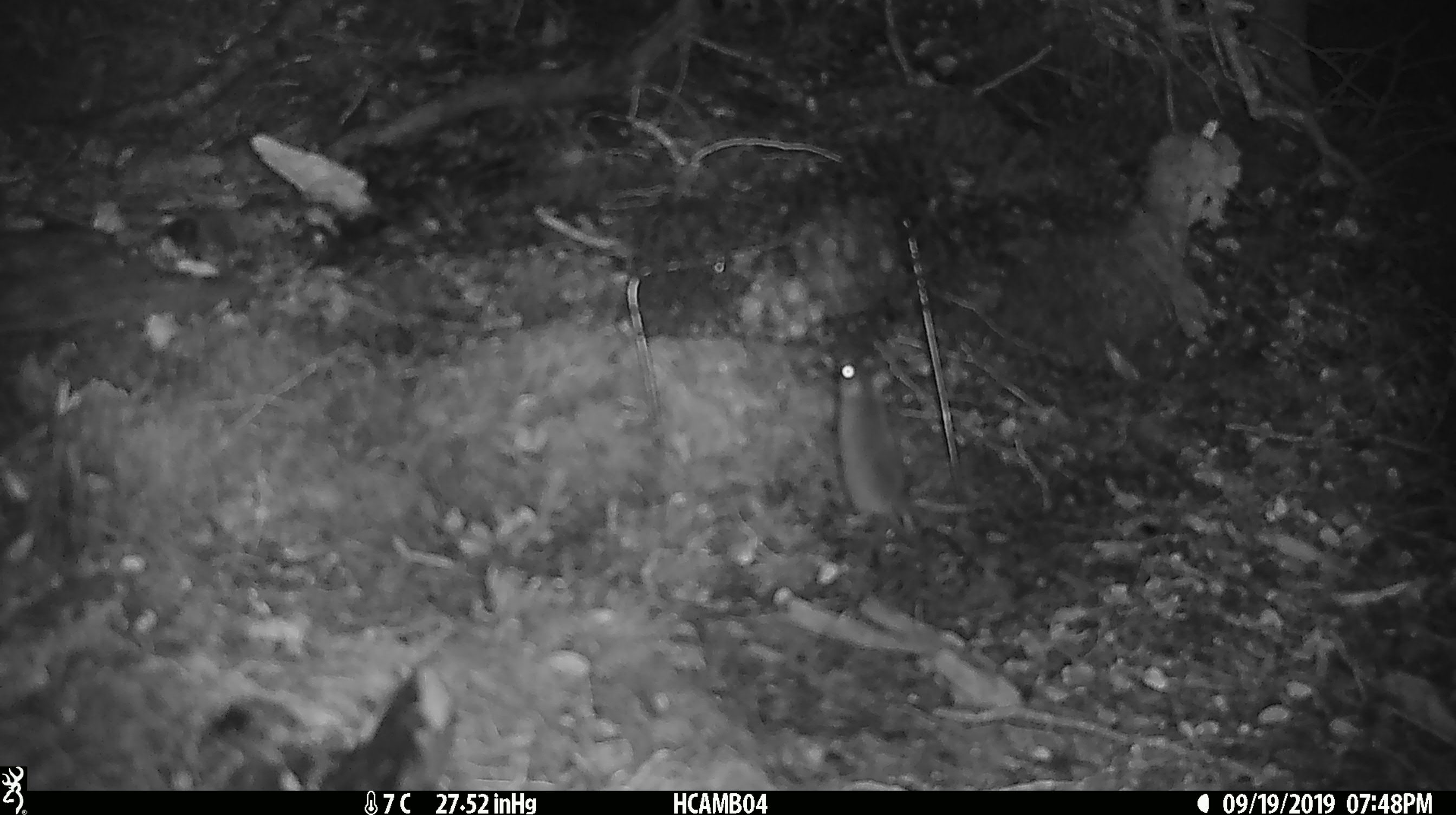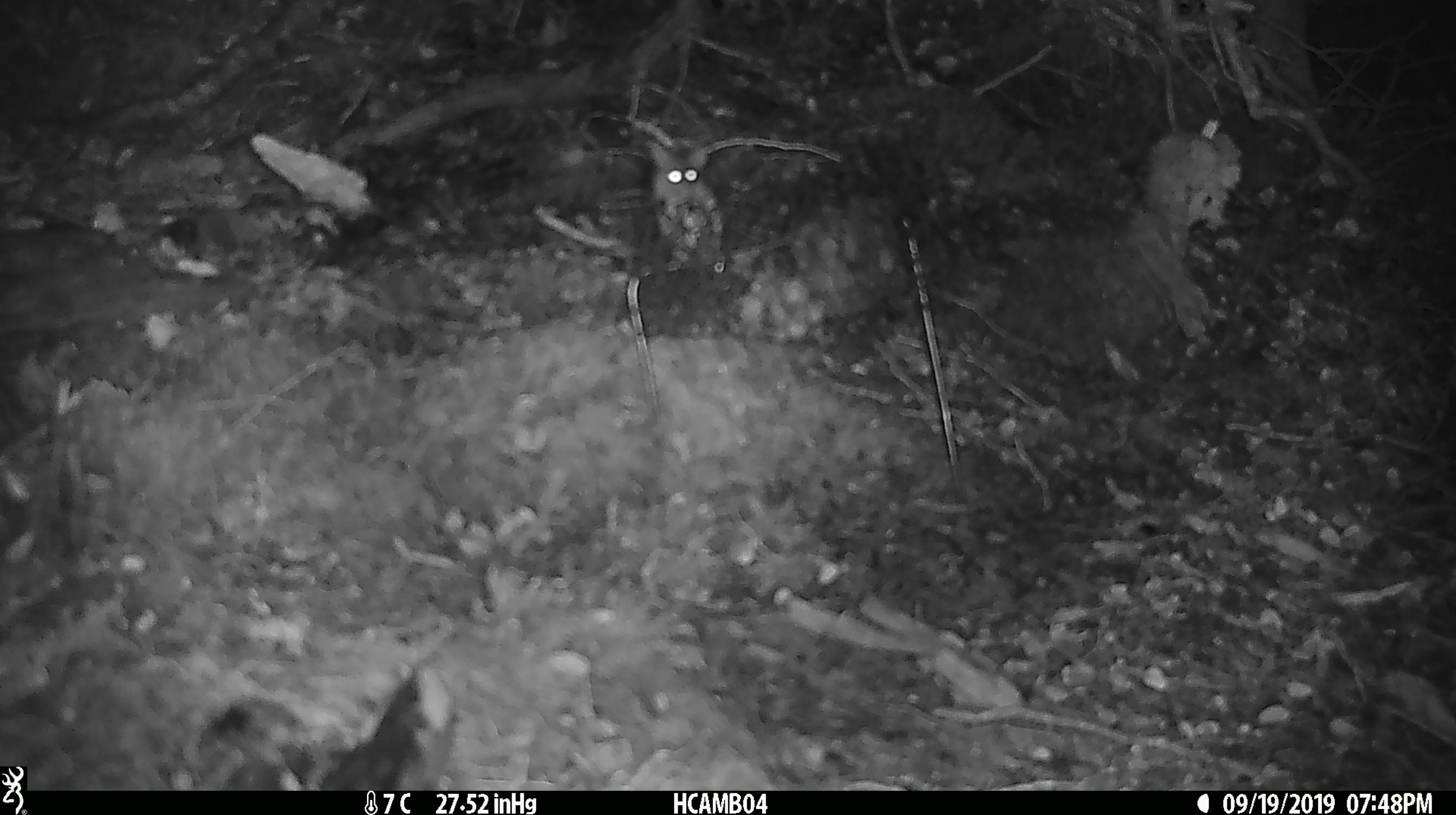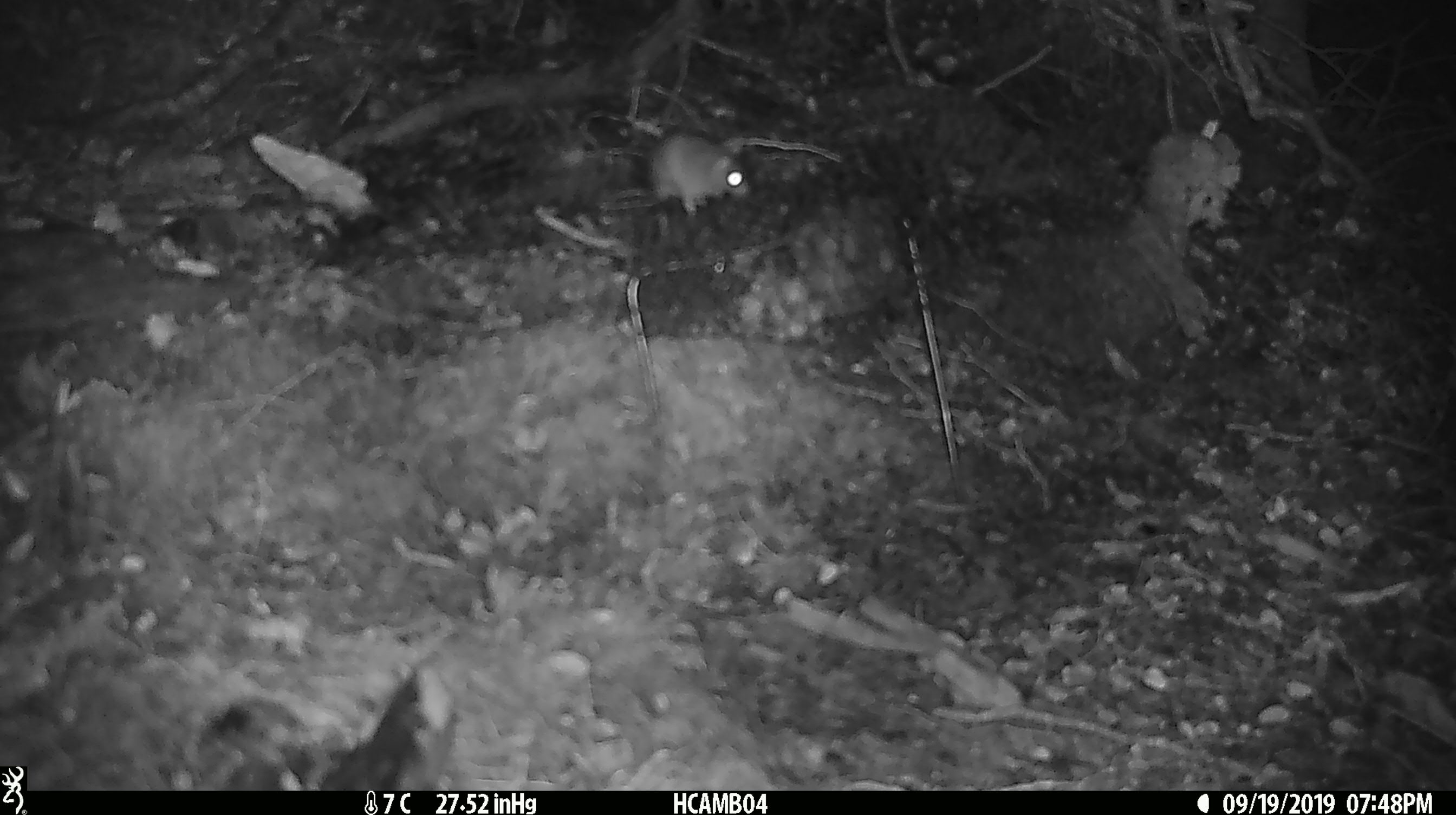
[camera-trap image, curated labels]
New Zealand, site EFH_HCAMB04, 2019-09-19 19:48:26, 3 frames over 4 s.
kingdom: Animalia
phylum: Chordata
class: Mammalia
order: Rodentia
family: Muridae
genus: Mus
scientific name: Mus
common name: mouse